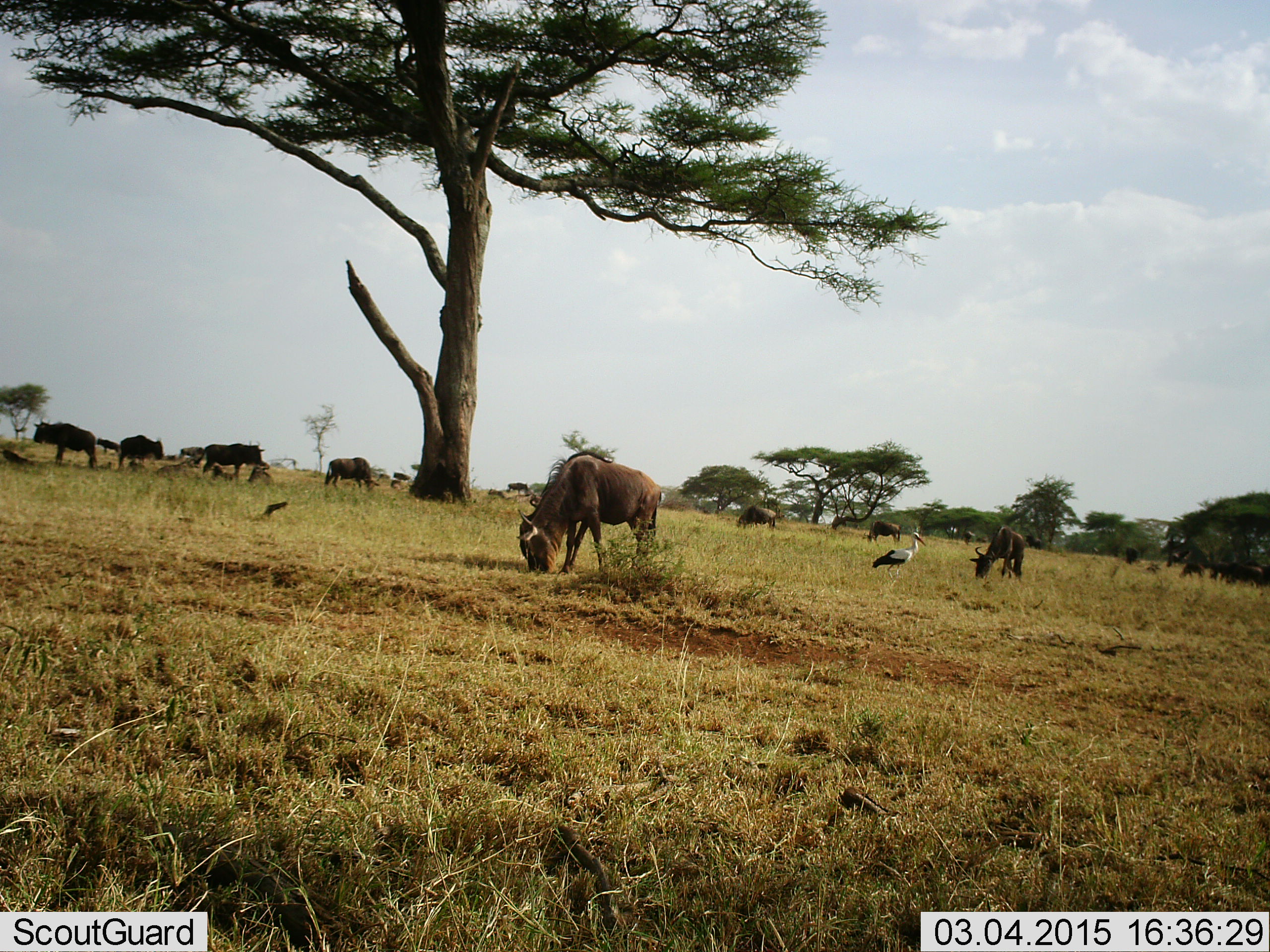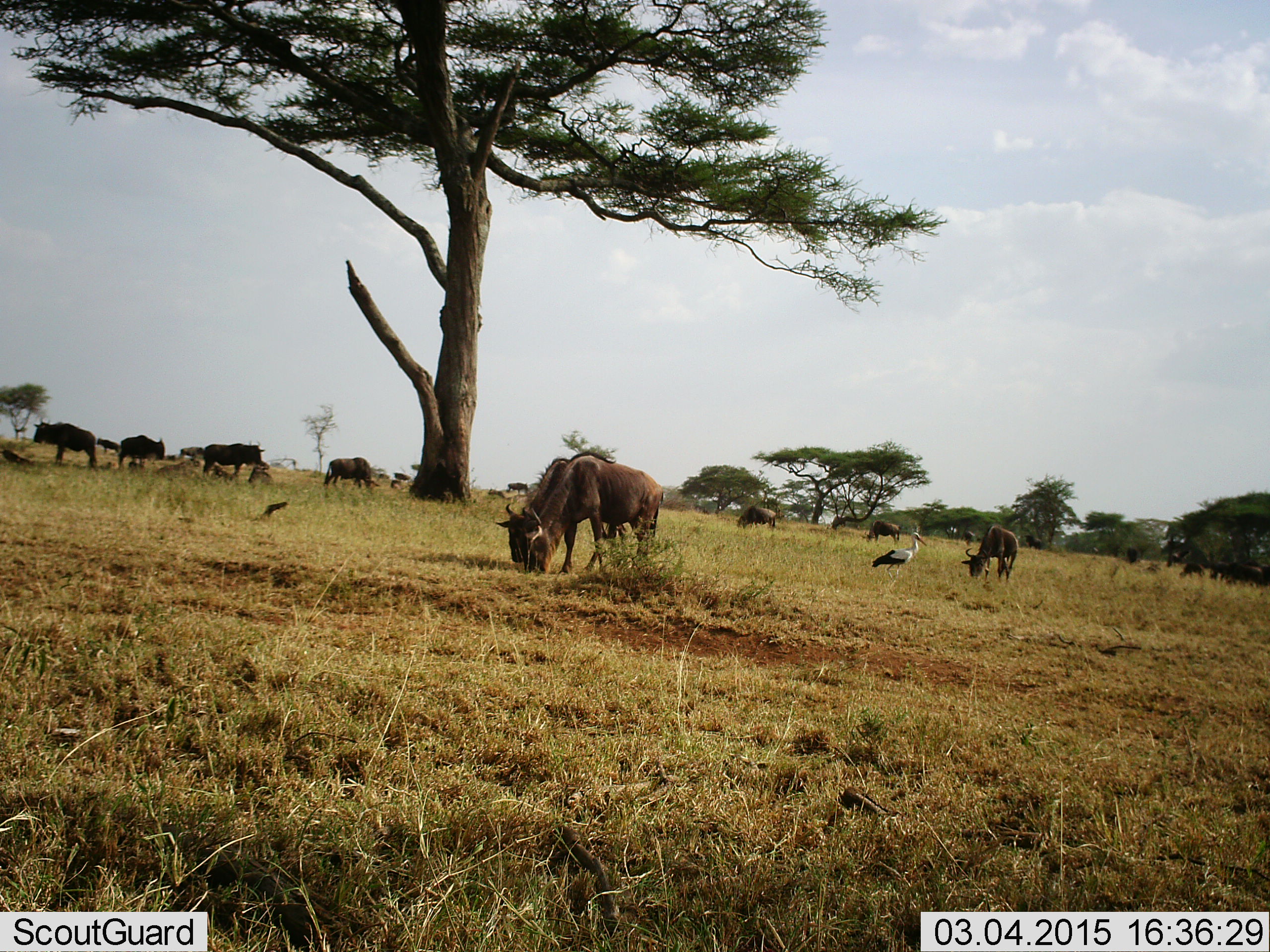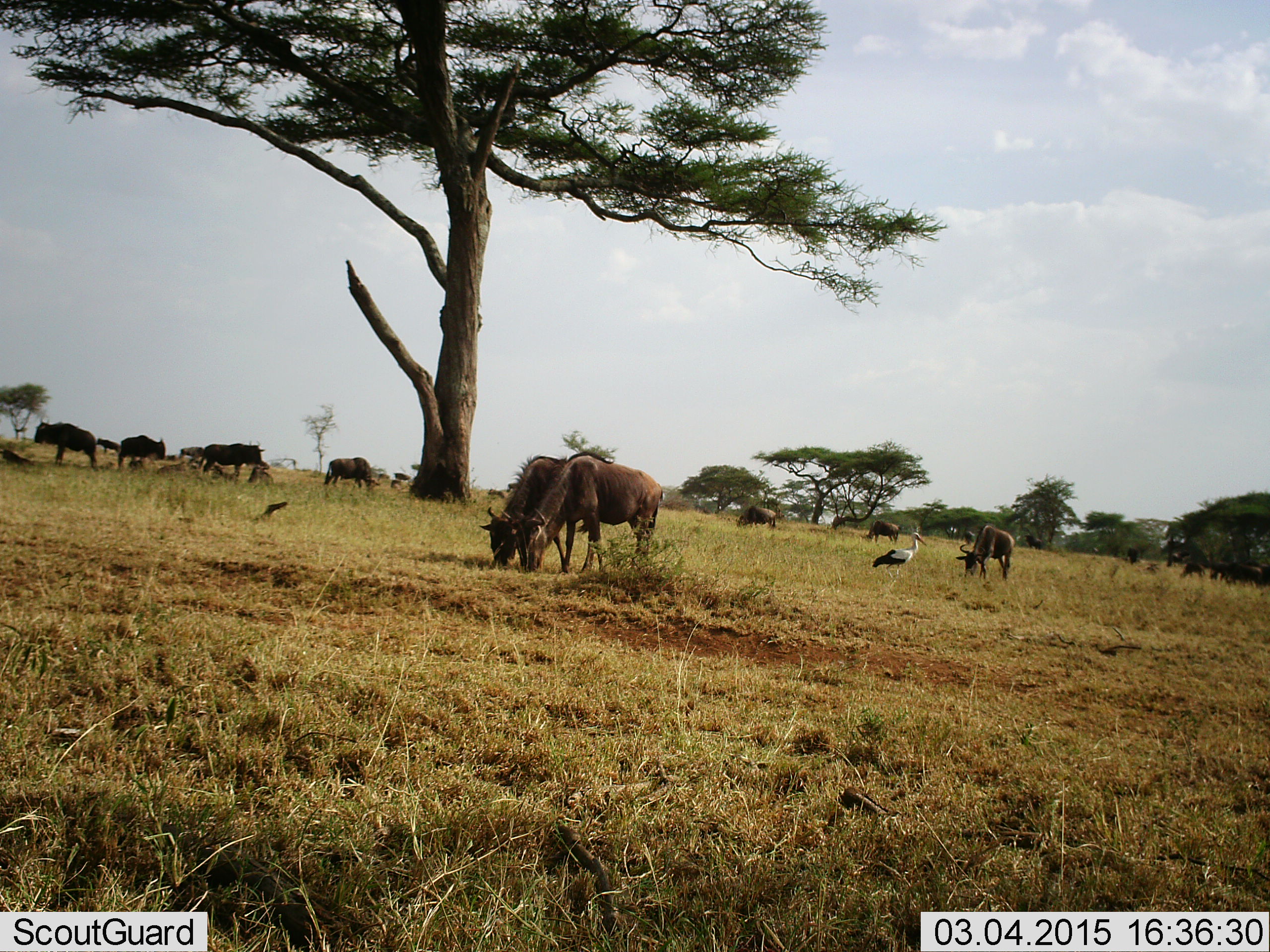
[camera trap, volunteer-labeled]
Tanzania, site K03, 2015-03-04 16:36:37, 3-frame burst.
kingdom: Animalia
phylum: Chordata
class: Aves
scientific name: Aves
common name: bird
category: otherbird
Otherbird (bird) (Aves), count 1. Behavior (volunteer vote fractions): standing 90%, resting 0%, moving 10%, interacting 0%. Young present (vote fraction): 0%. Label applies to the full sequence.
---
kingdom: Animalia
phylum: Chordata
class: Mammalia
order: Artiodactyla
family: Bovidae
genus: Connochaetes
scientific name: Connochaetes taurinus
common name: blue wildebeest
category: wildebeest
Wildebeest (blue wildebeest) (Connochaetes taurinus), count 11-50. Behavior (volunteer vote fractions): standing 53%, resting 7%, moving 20%, interacting 0%. Young present (vote fraction): 7%. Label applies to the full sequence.